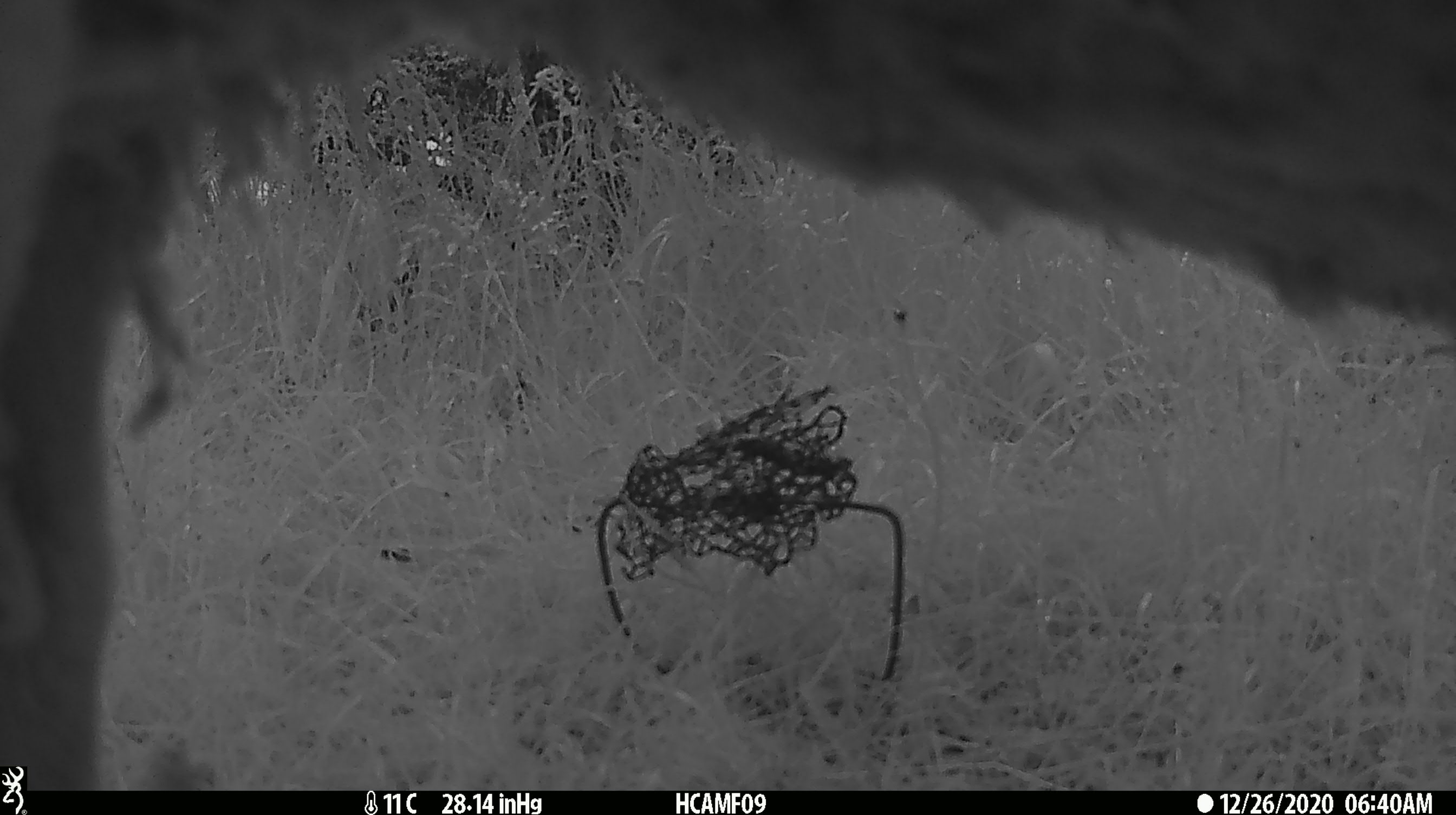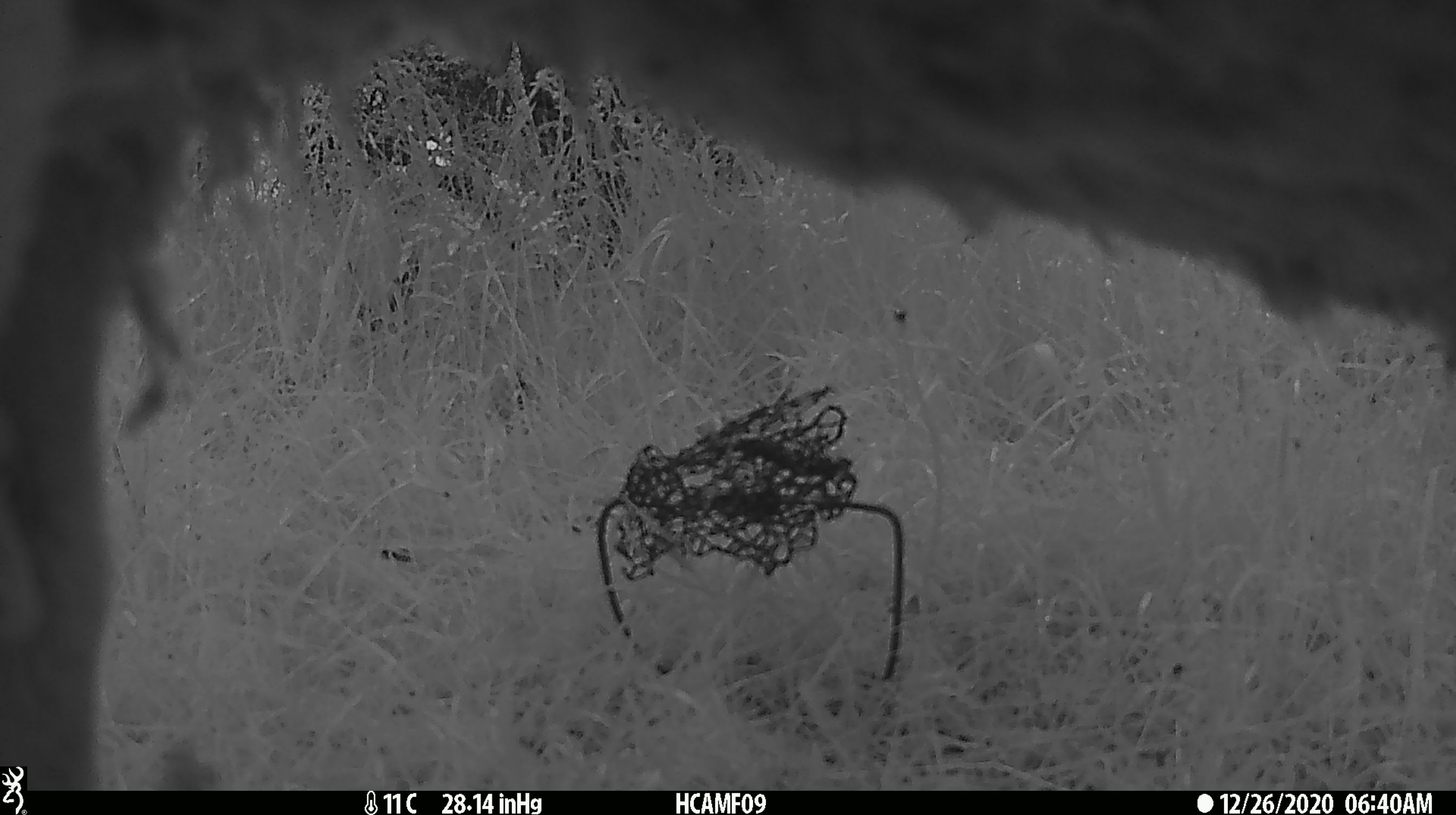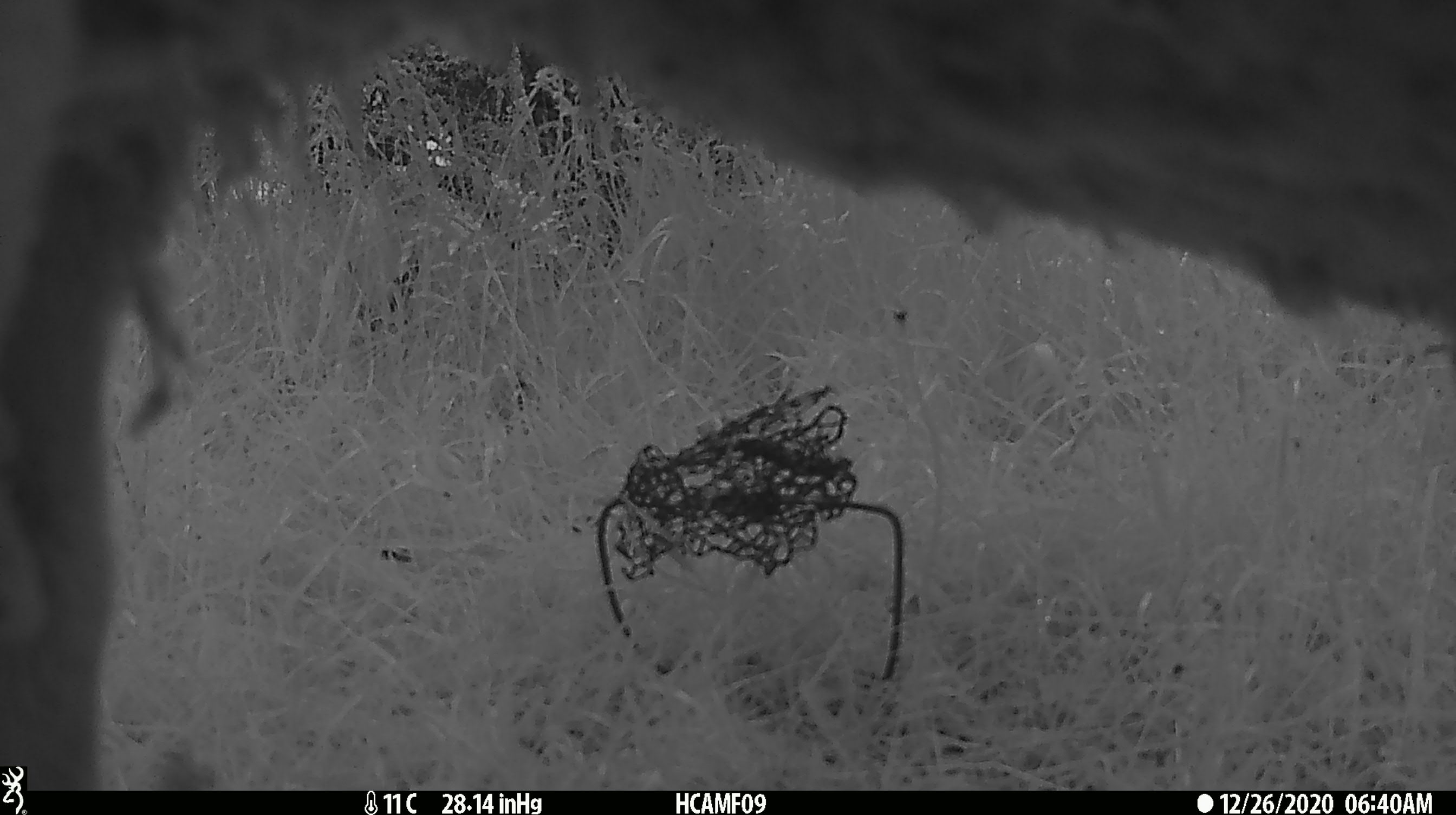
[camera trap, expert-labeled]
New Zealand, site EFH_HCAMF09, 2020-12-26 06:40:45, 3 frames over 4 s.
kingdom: Animalia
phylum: Chordata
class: Mammalia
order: Artiodactyla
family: Bovidae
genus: Ovis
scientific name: Ovis aries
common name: domestic sheep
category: sheep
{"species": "sheep (domestic sheep) (Ovis aries)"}